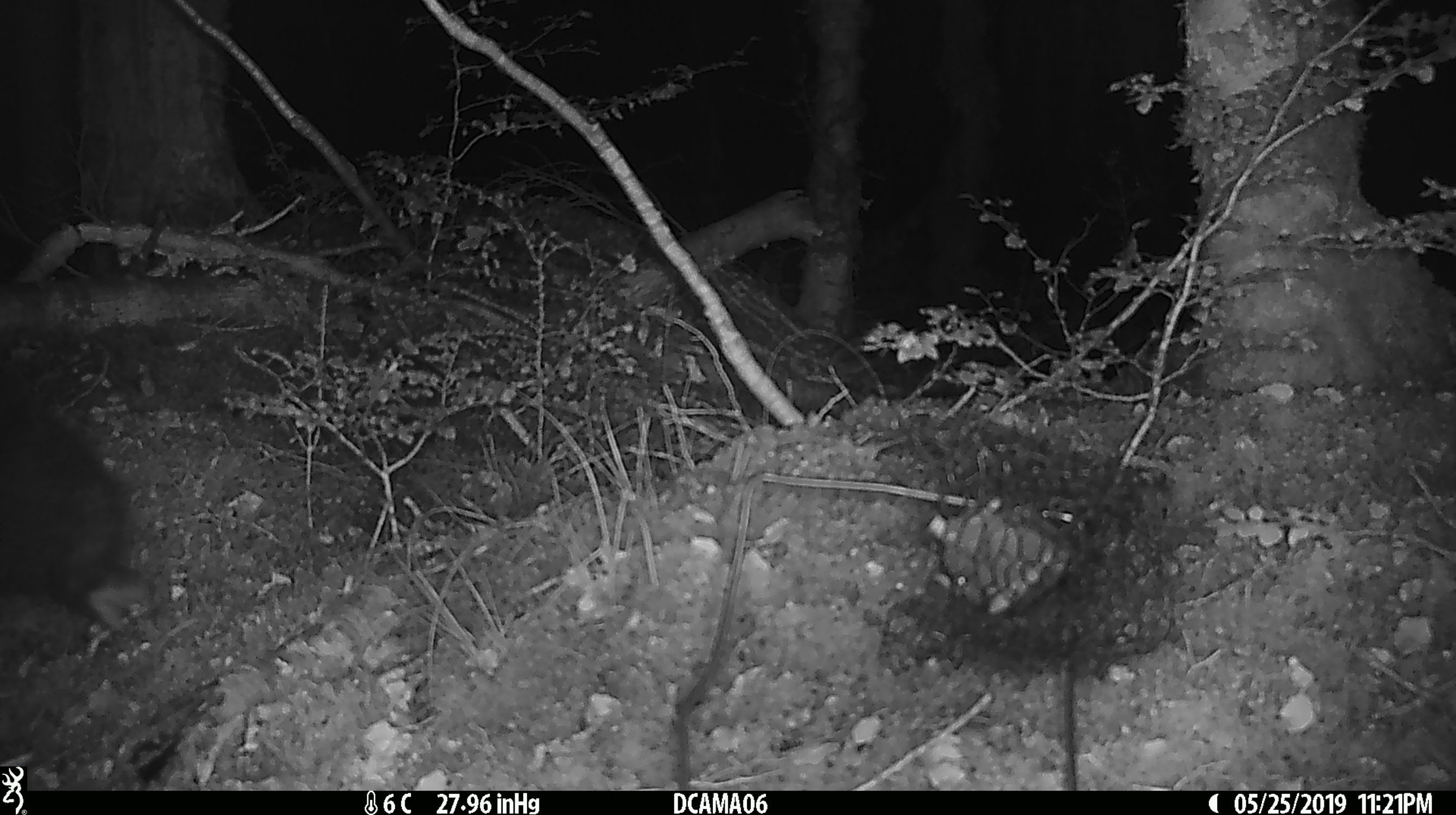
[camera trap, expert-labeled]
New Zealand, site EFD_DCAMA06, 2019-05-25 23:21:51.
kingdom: Animalia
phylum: Chordata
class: Mammalia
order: Diprotodontia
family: Phalangeridae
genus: Trichosurus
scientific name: Trichosurus vulpecula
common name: common brushtail possum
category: possum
Possum (common brushtail possum) (Trichosurus vulpecula).